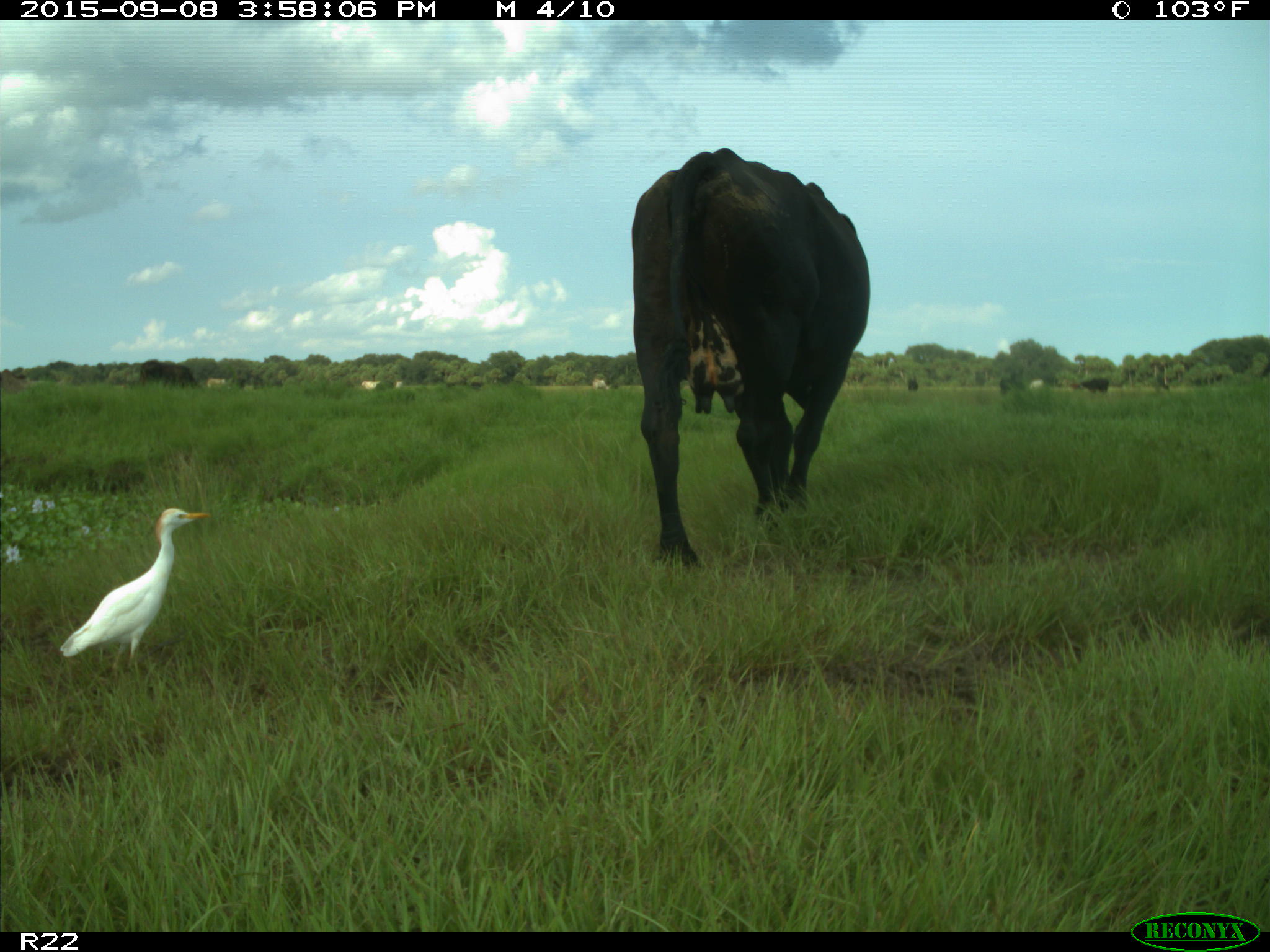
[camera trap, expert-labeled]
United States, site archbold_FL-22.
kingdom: Animalia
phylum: Chordata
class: Mammalia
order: Artiodactyla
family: Bovidae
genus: Bos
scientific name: Bos taurus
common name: domestic cow